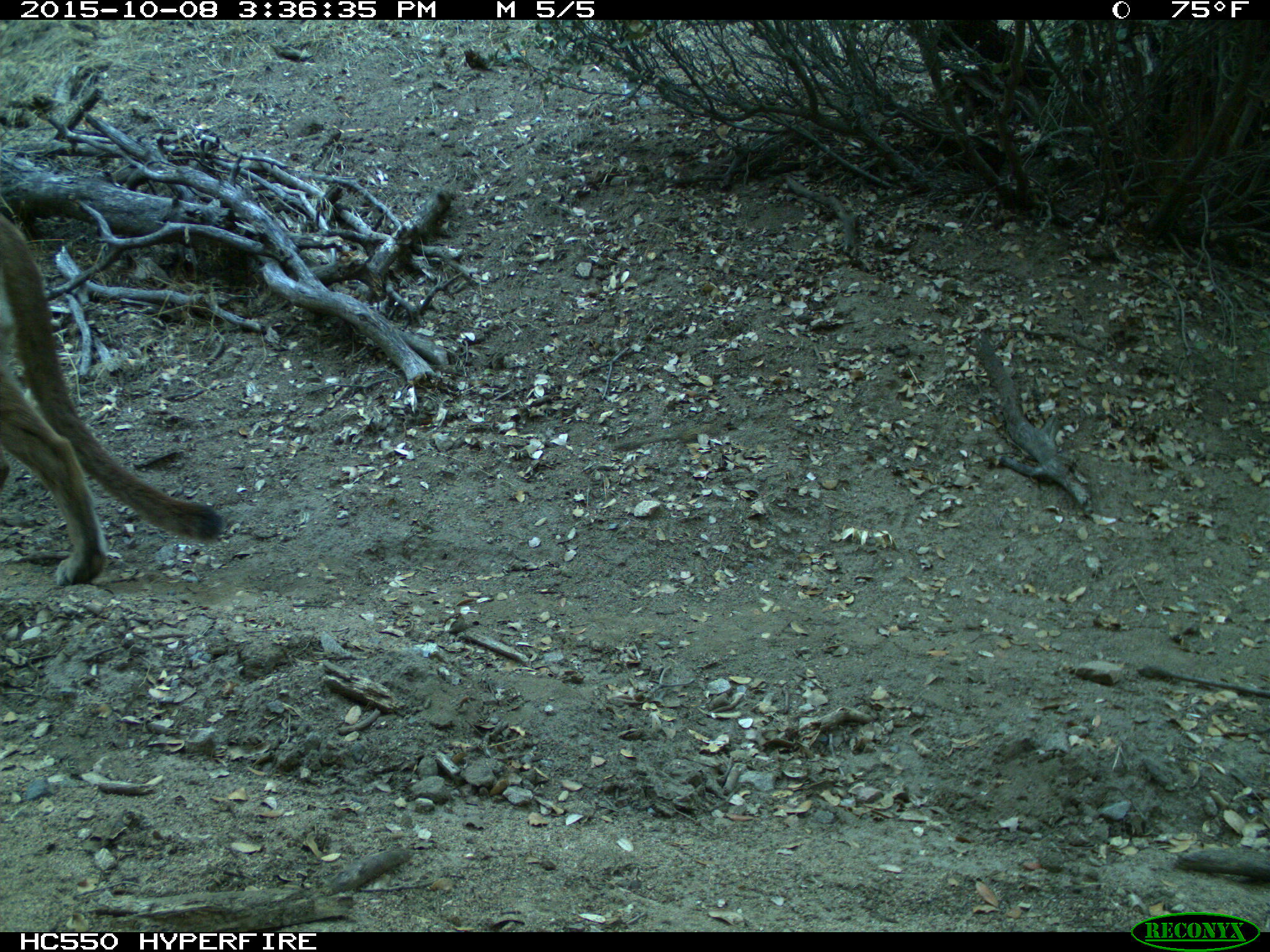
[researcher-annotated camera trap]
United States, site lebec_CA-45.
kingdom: Animalia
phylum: Chordata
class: Mammalia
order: Carnivora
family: Felidae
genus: Puma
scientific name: Puma concolor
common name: mountain lion